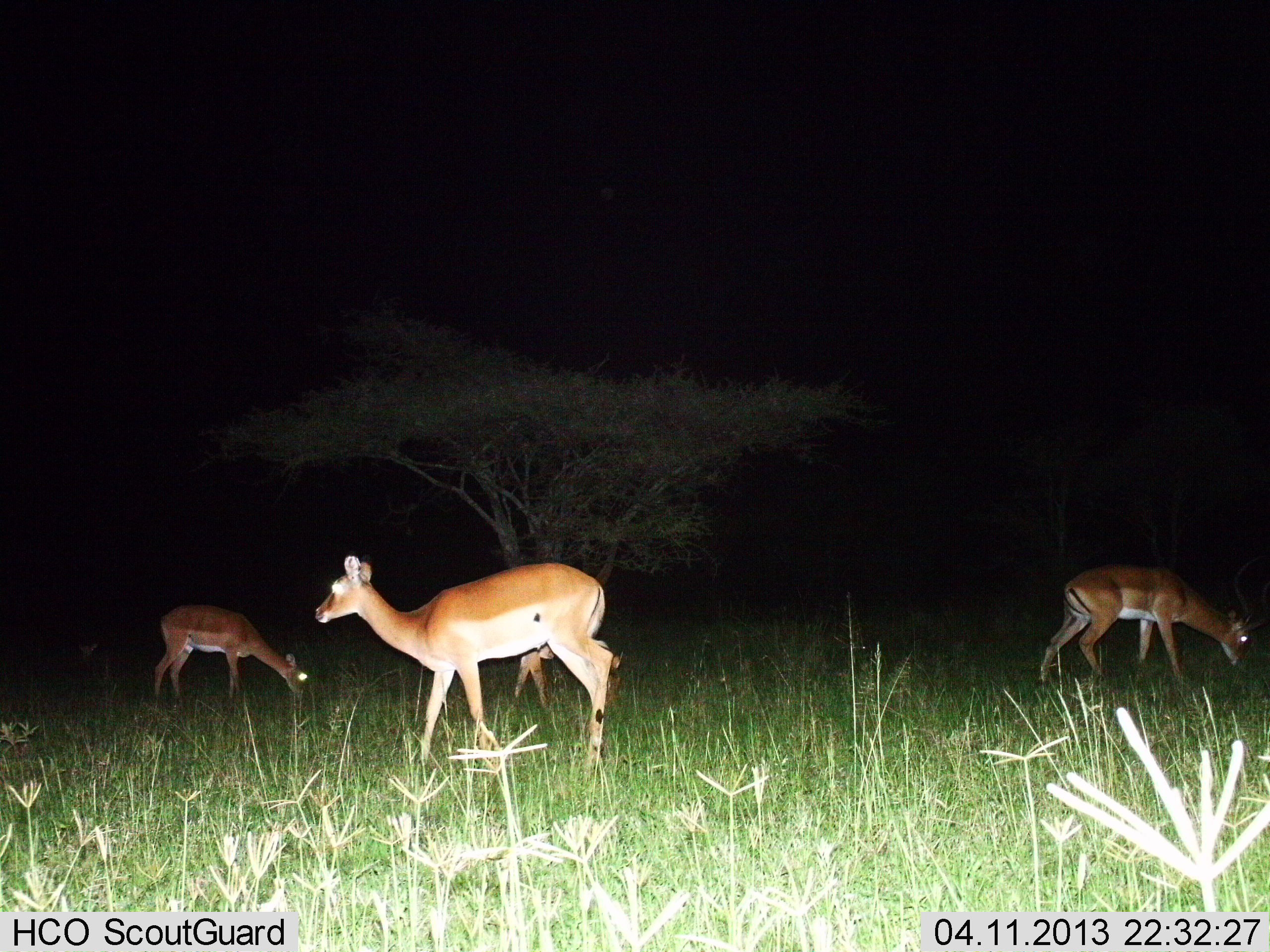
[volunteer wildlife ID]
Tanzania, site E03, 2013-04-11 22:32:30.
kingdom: Animalia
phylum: Chordata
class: Mammalia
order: Artiodactyla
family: Bovidae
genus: Aepyceros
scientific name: Aepyceros melampus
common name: impala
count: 4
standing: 60%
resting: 0%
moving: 0%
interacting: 0%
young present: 0%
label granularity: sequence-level